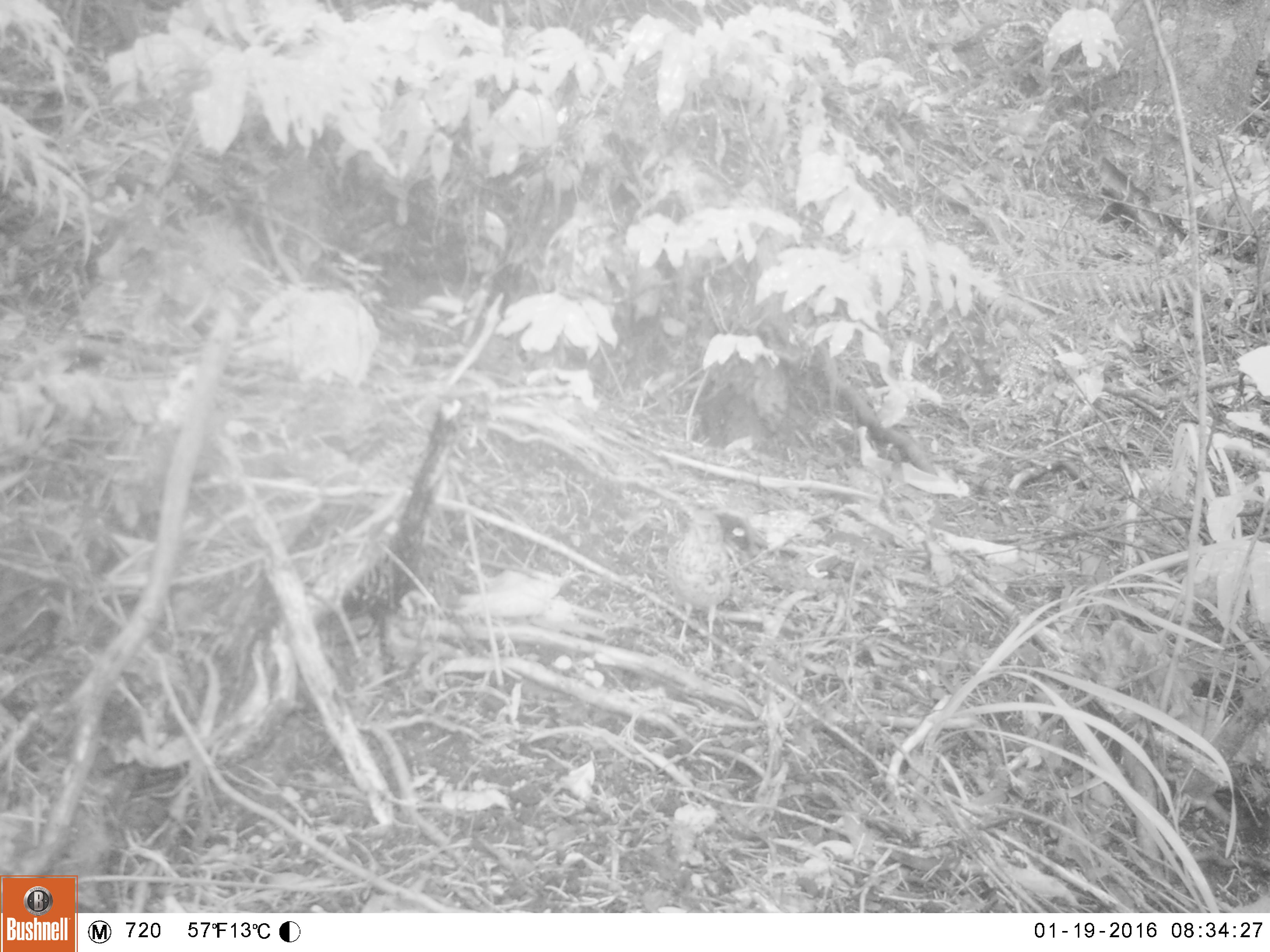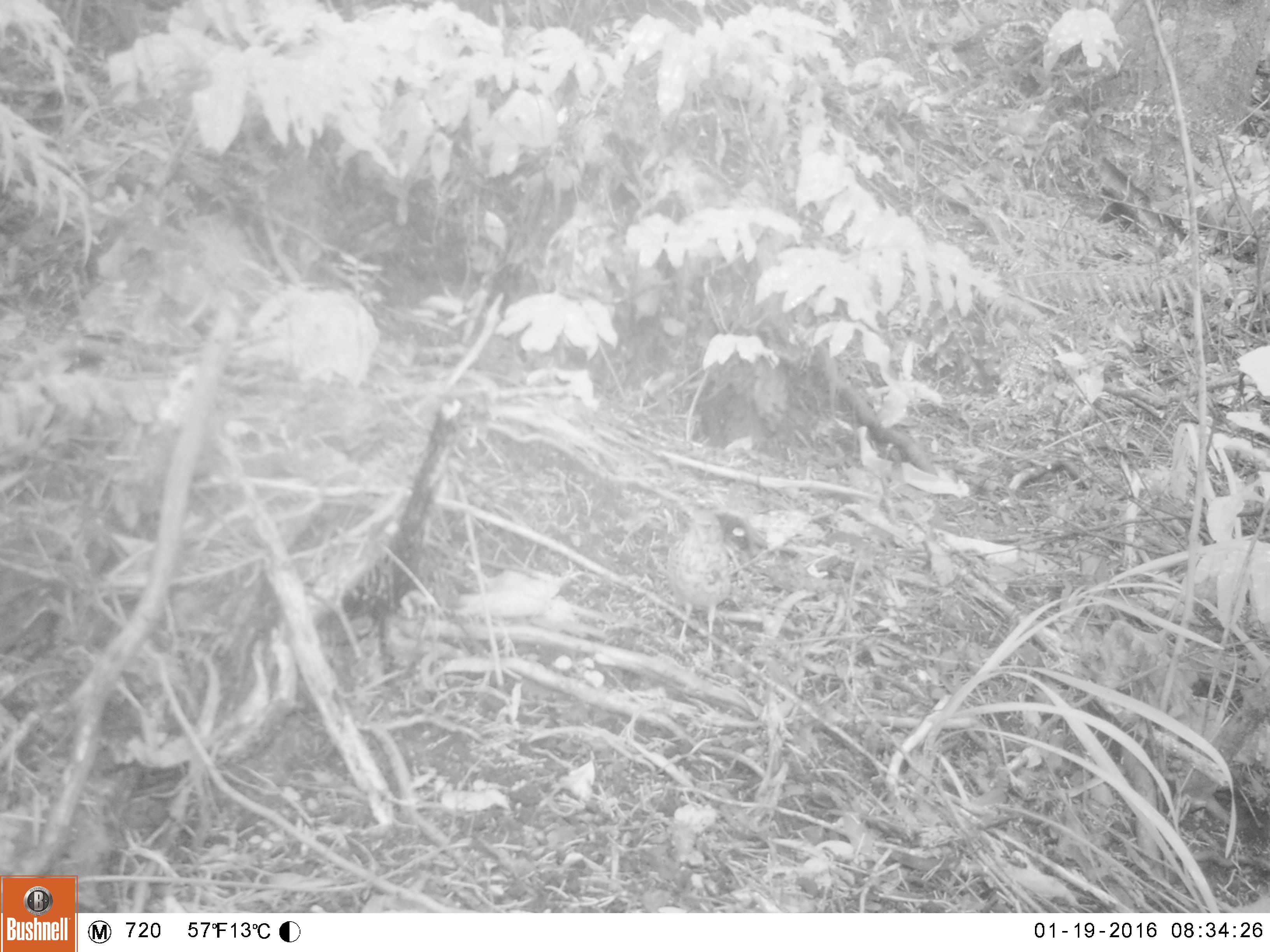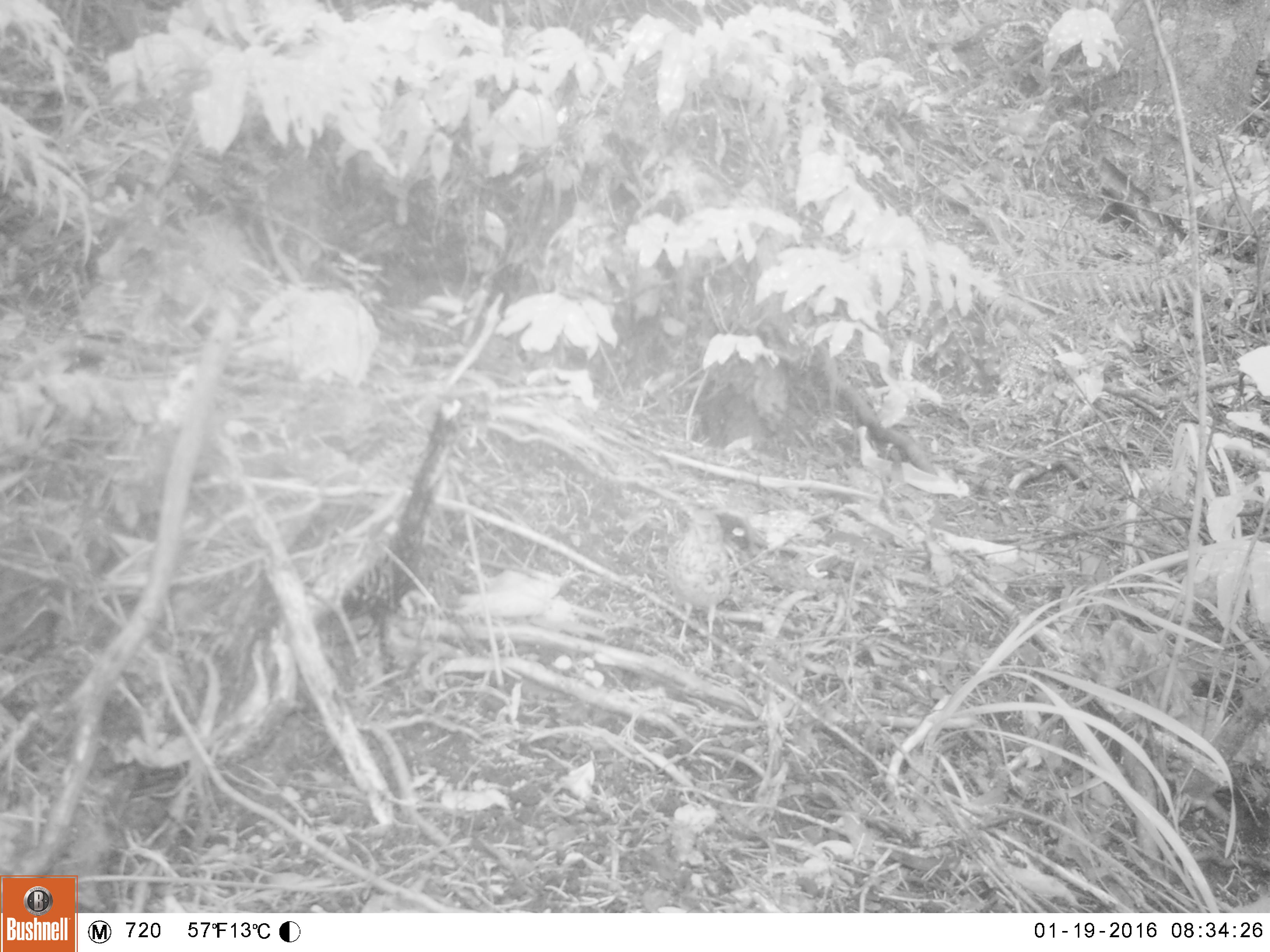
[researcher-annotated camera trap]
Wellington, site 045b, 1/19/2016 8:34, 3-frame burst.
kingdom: Animalia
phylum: Chordata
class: Aves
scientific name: Aves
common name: bird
Bird (Aves).